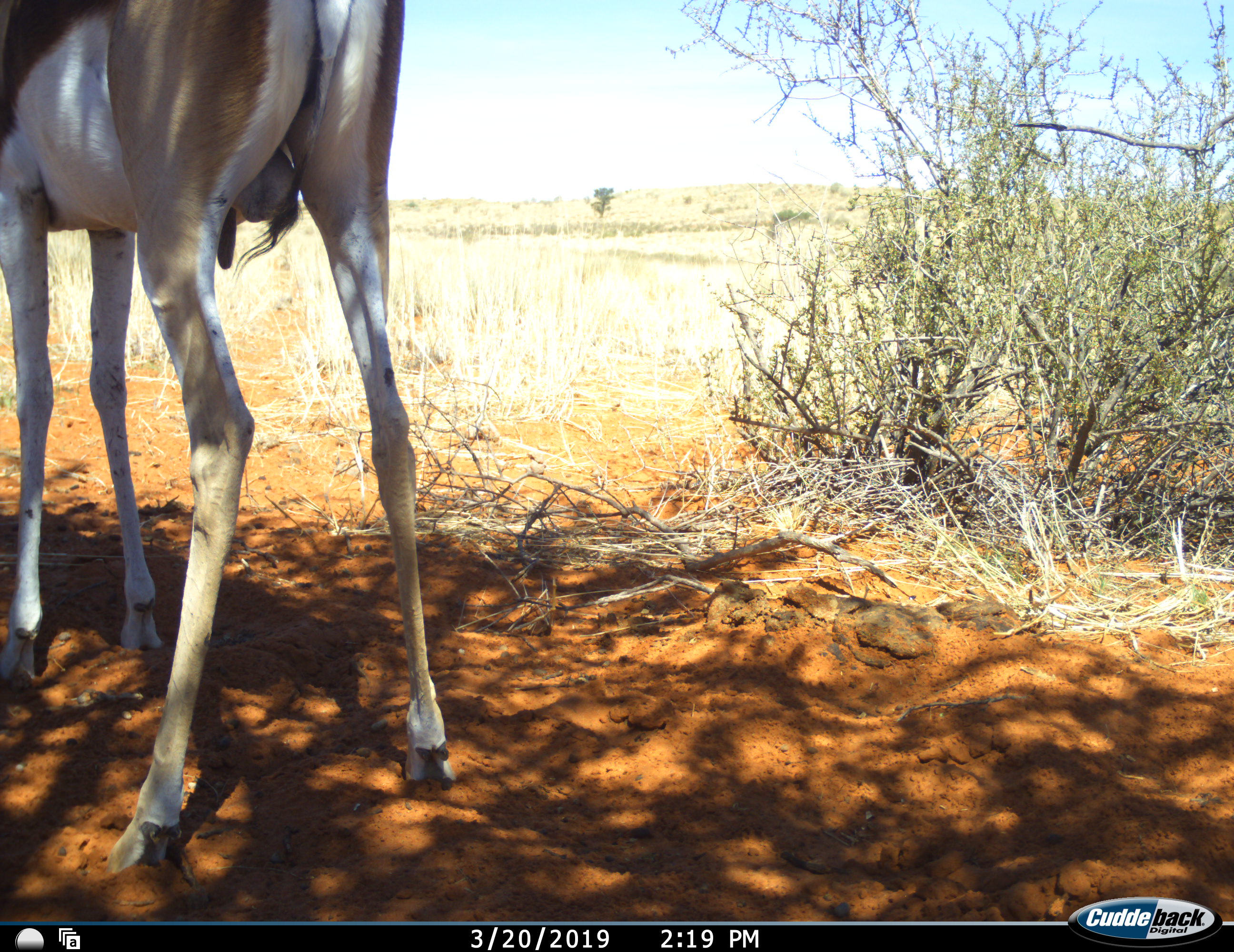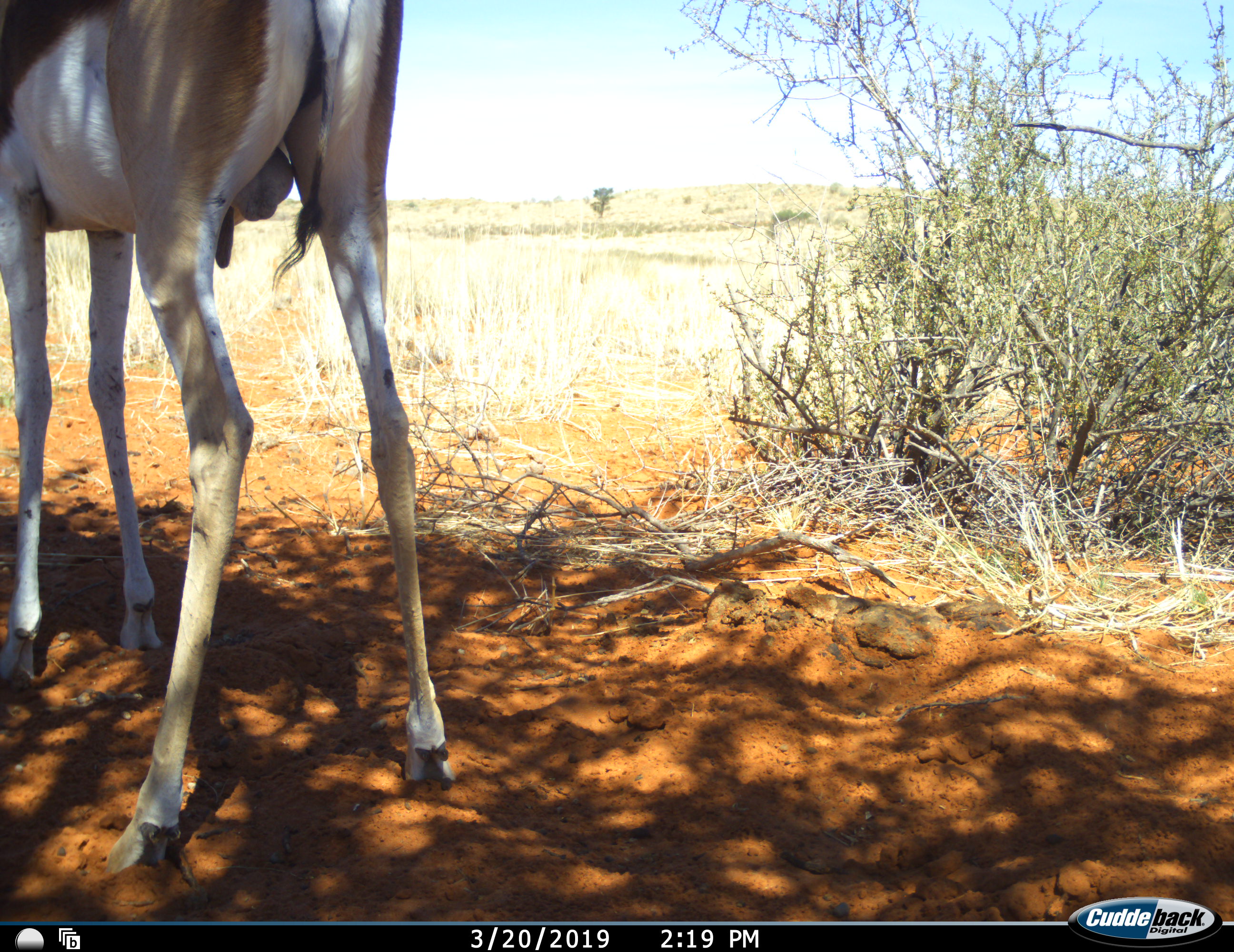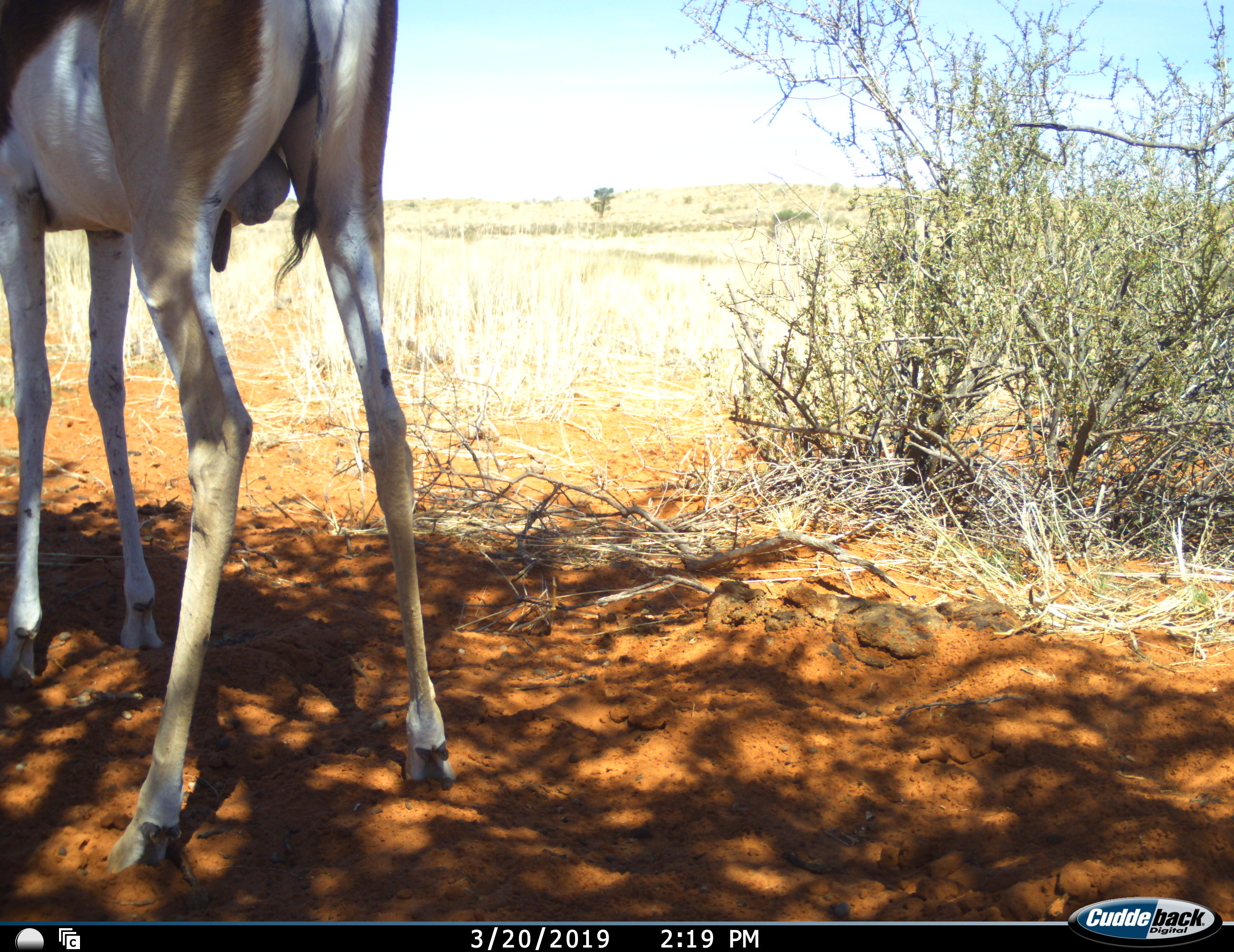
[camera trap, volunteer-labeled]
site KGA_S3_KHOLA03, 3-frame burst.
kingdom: Animalia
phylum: Chordata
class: Mammalia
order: Artiodactyla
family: Bovidae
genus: Antidorcas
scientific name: Antidorcas marsupialis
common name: springbok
Springbok (Antidorcas marsupialis), count 1. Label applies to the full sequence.